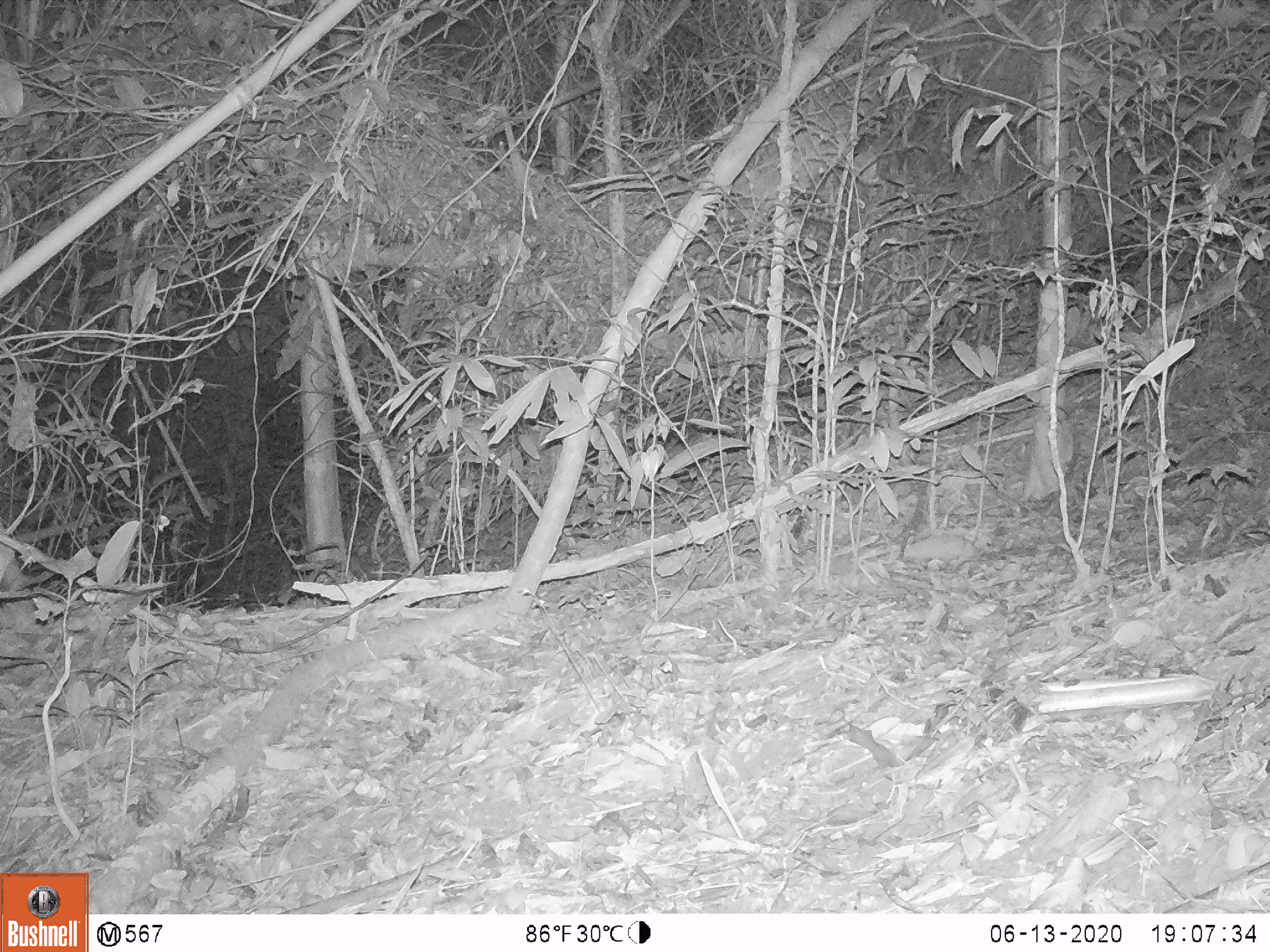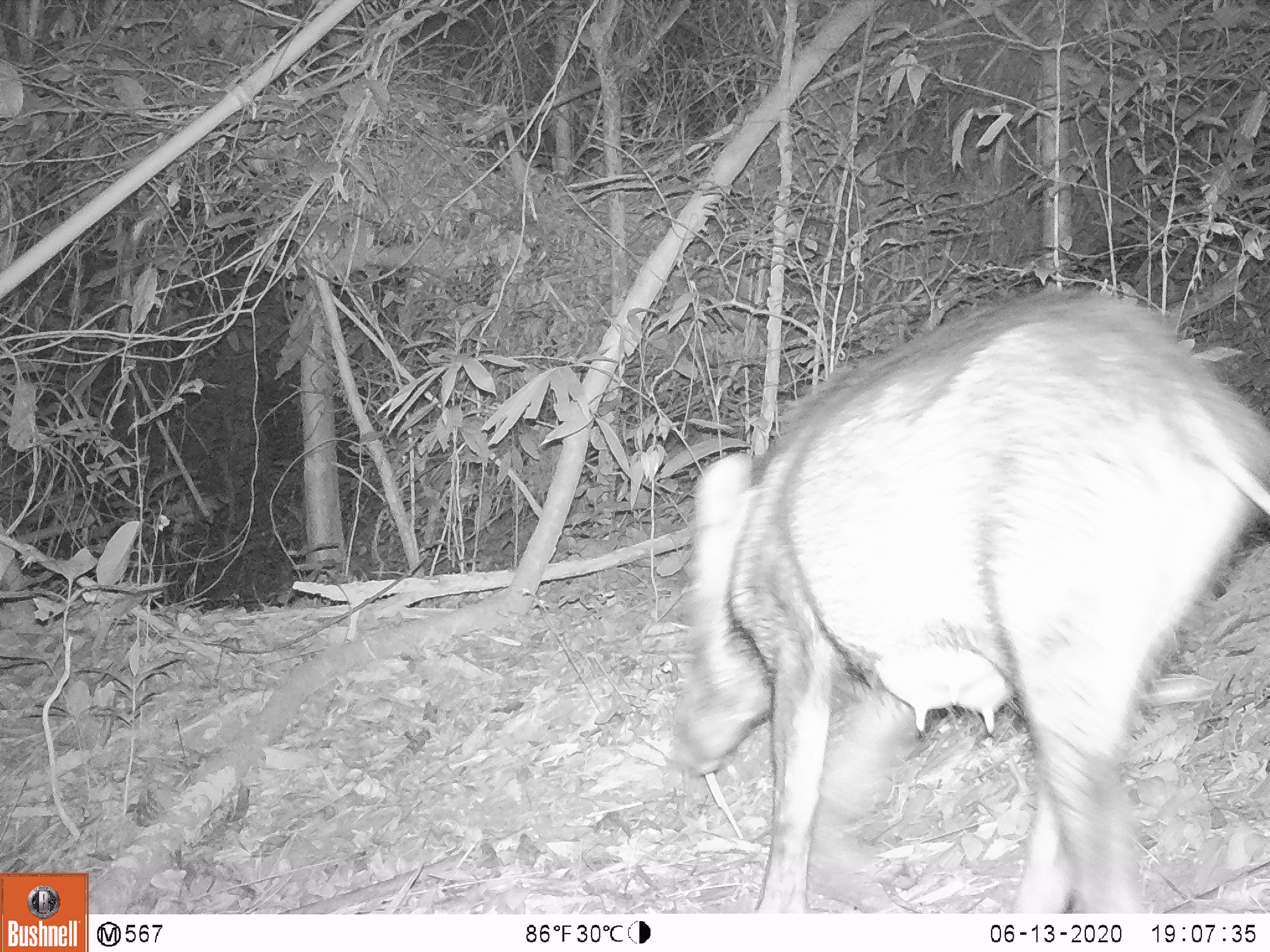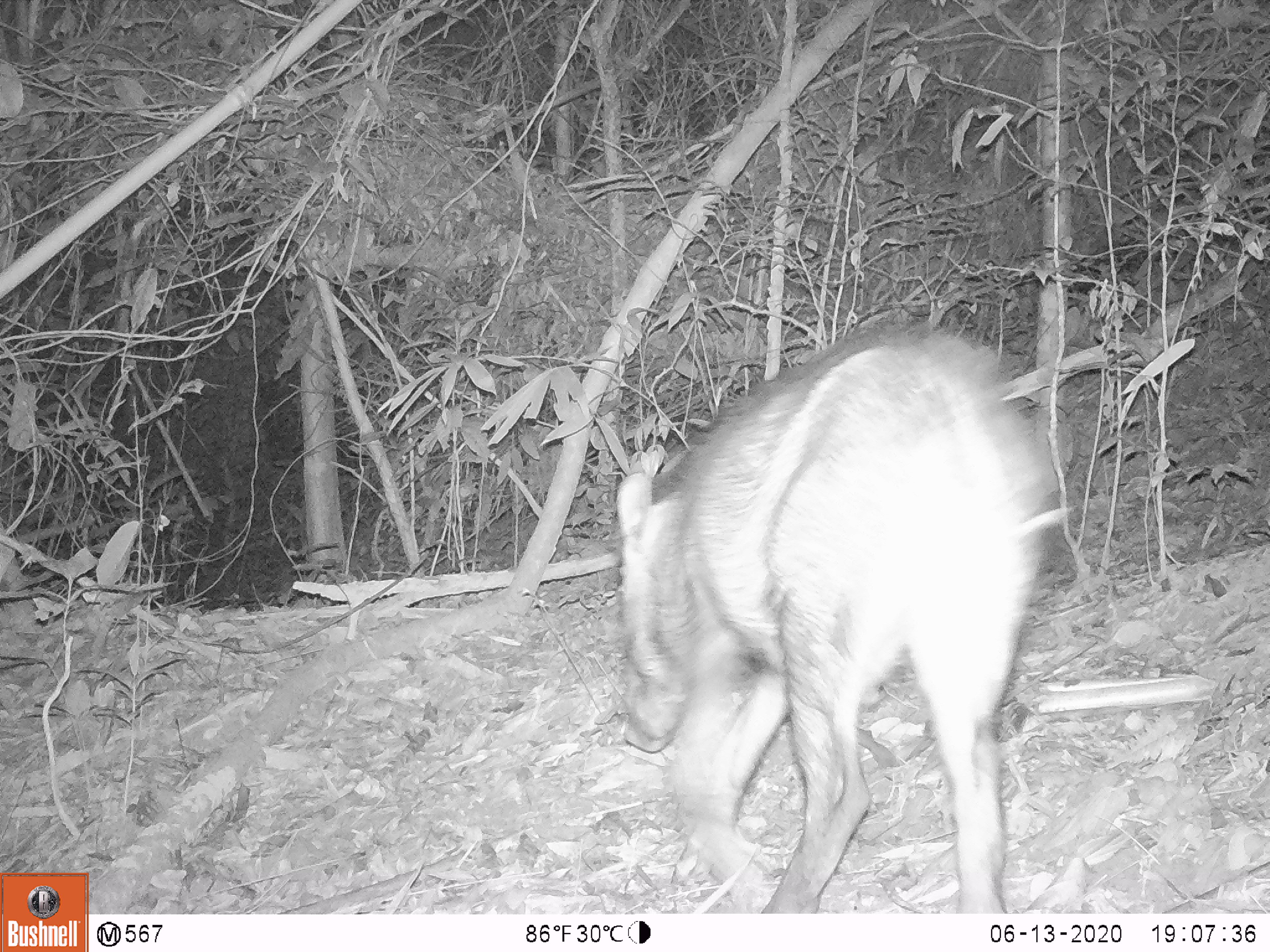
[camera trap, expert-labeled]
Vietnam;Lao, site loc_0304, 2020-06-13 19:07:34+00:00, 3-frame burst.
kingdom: Animalia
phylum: Chordata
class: Mammalia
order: Artiodactyla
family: Suidae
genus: Sus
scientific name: Sus scrofa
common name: eurasian wild pig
Eurasian wild pig (Sus scrofa). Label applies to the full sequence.